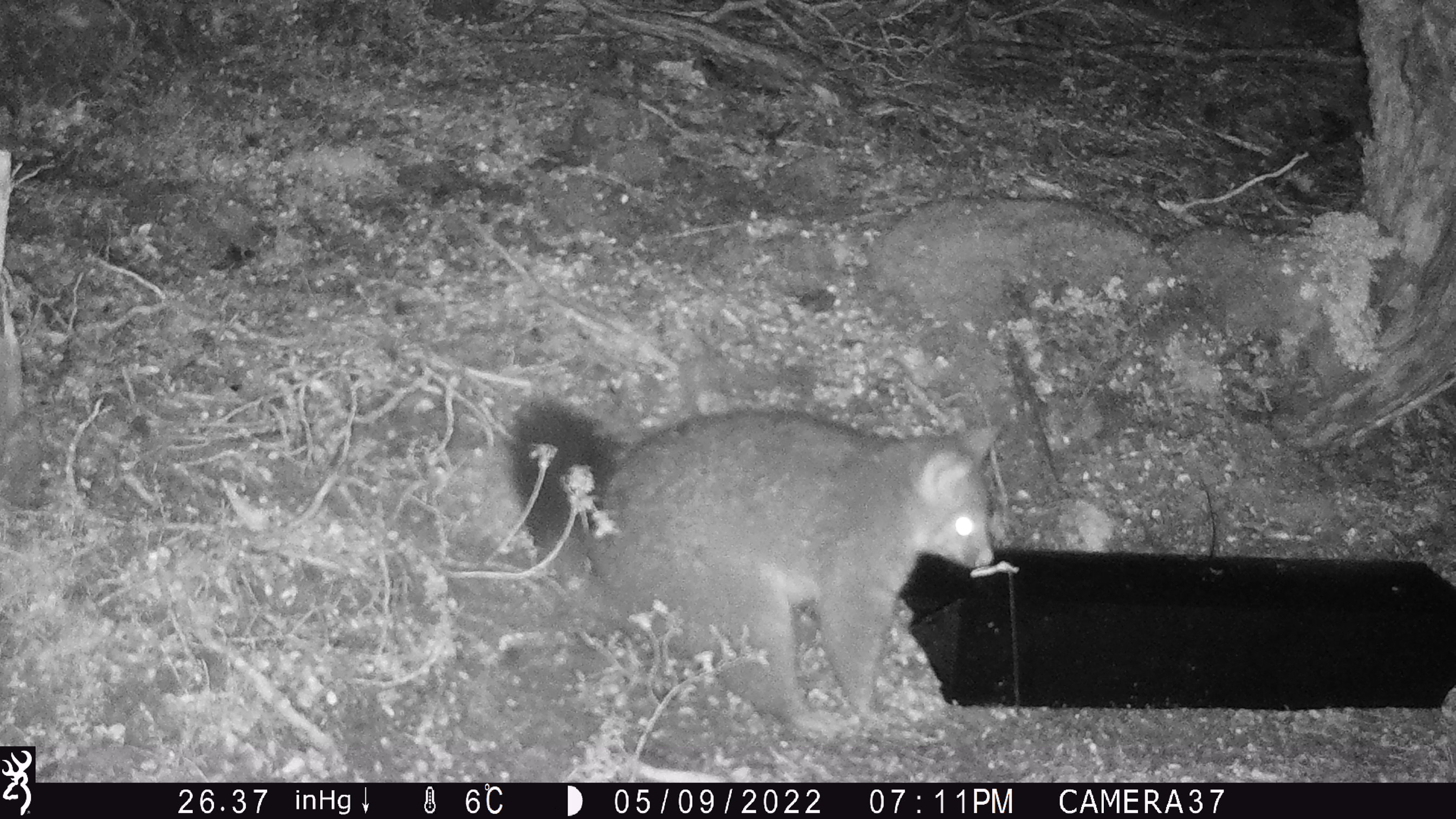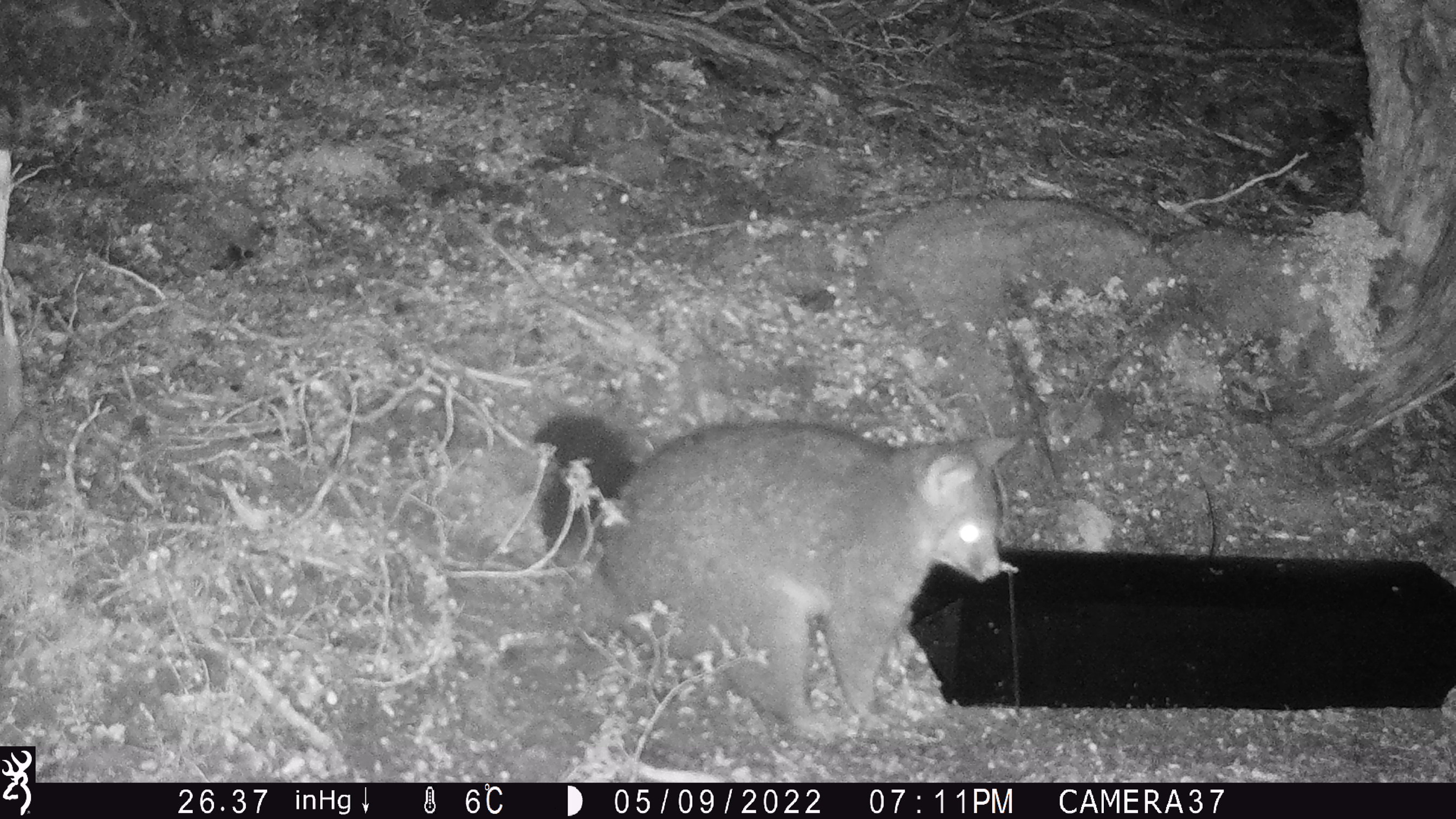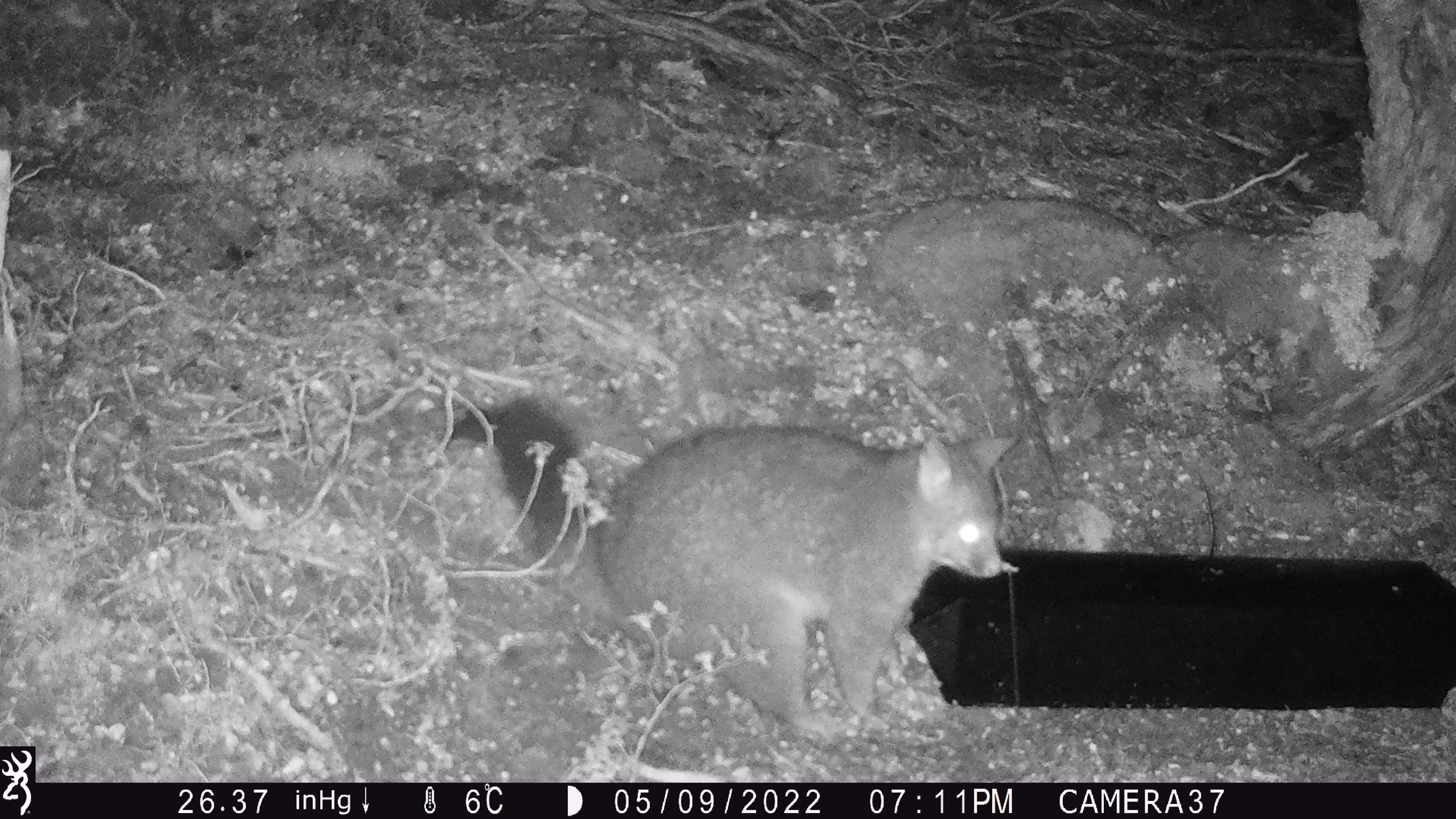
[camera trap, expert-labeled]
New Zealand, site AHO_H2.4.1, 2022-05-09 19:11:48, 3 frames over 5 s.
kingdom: Animalia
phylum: Chordata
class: Mammalia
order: Diprotodontia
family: Phalangeridae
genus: Trichosurus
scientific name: Trichosurus vulpecula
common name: common brushtail possum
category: possum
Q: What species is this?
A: Possum (common brushtail possum) (Trichosurus vulpecula).